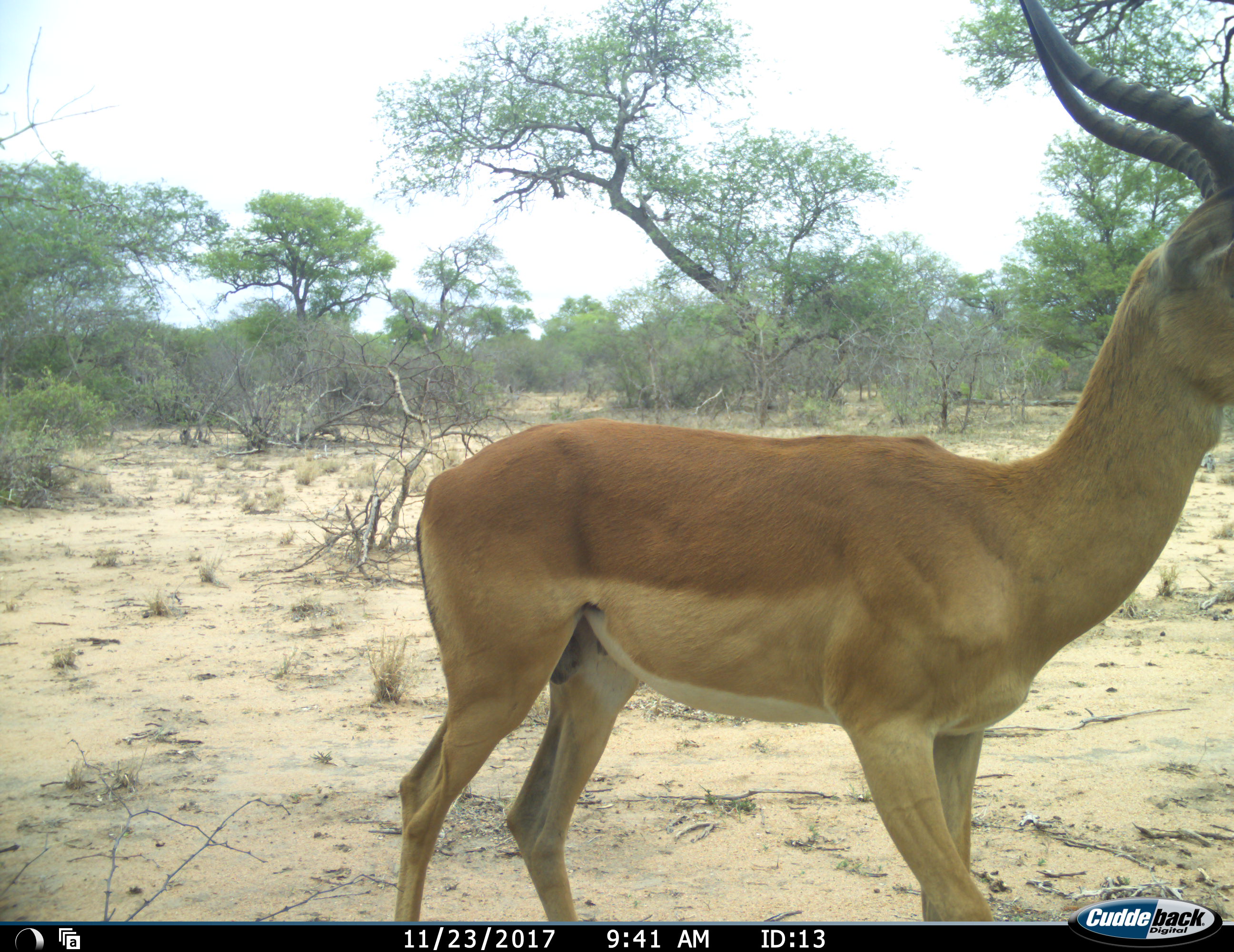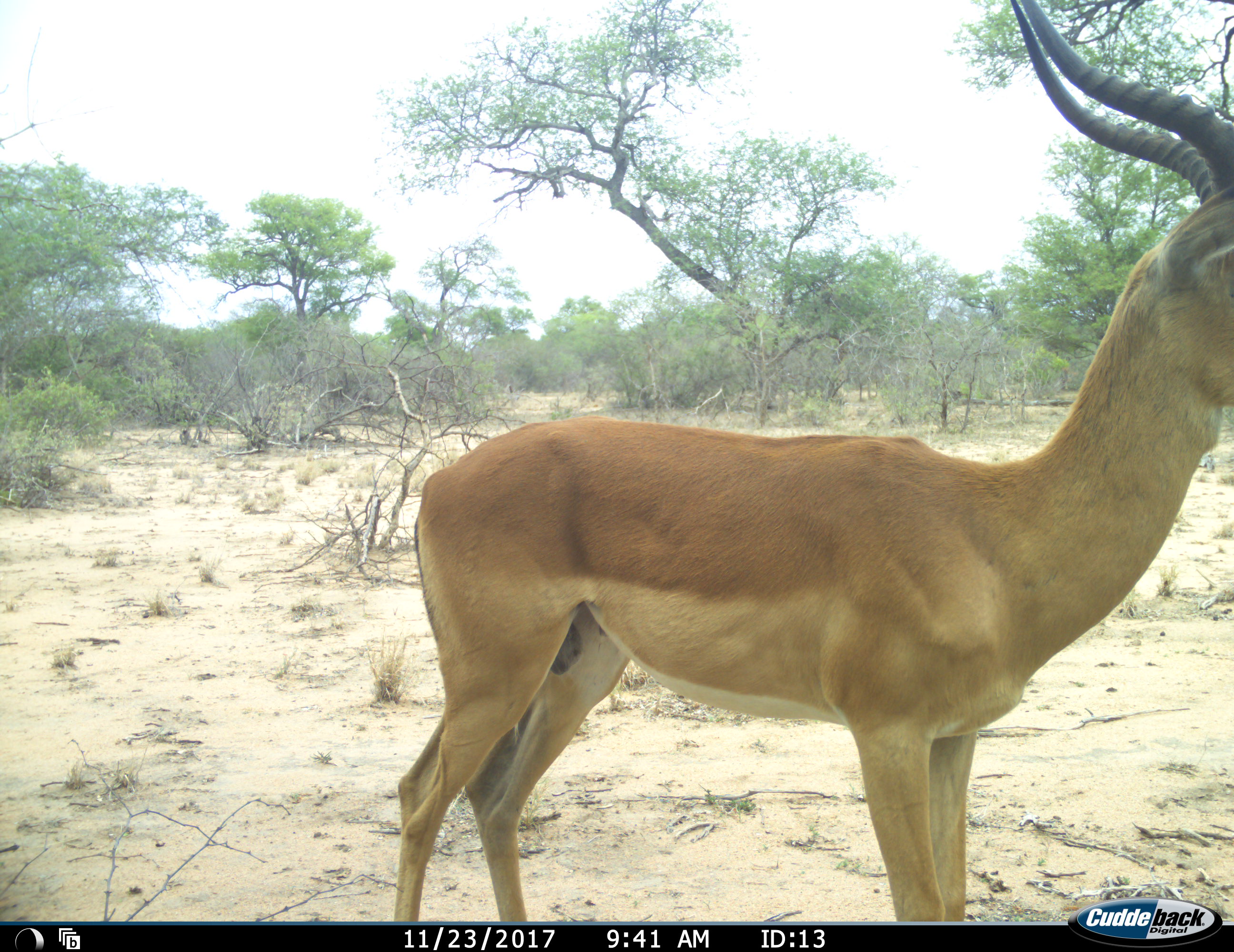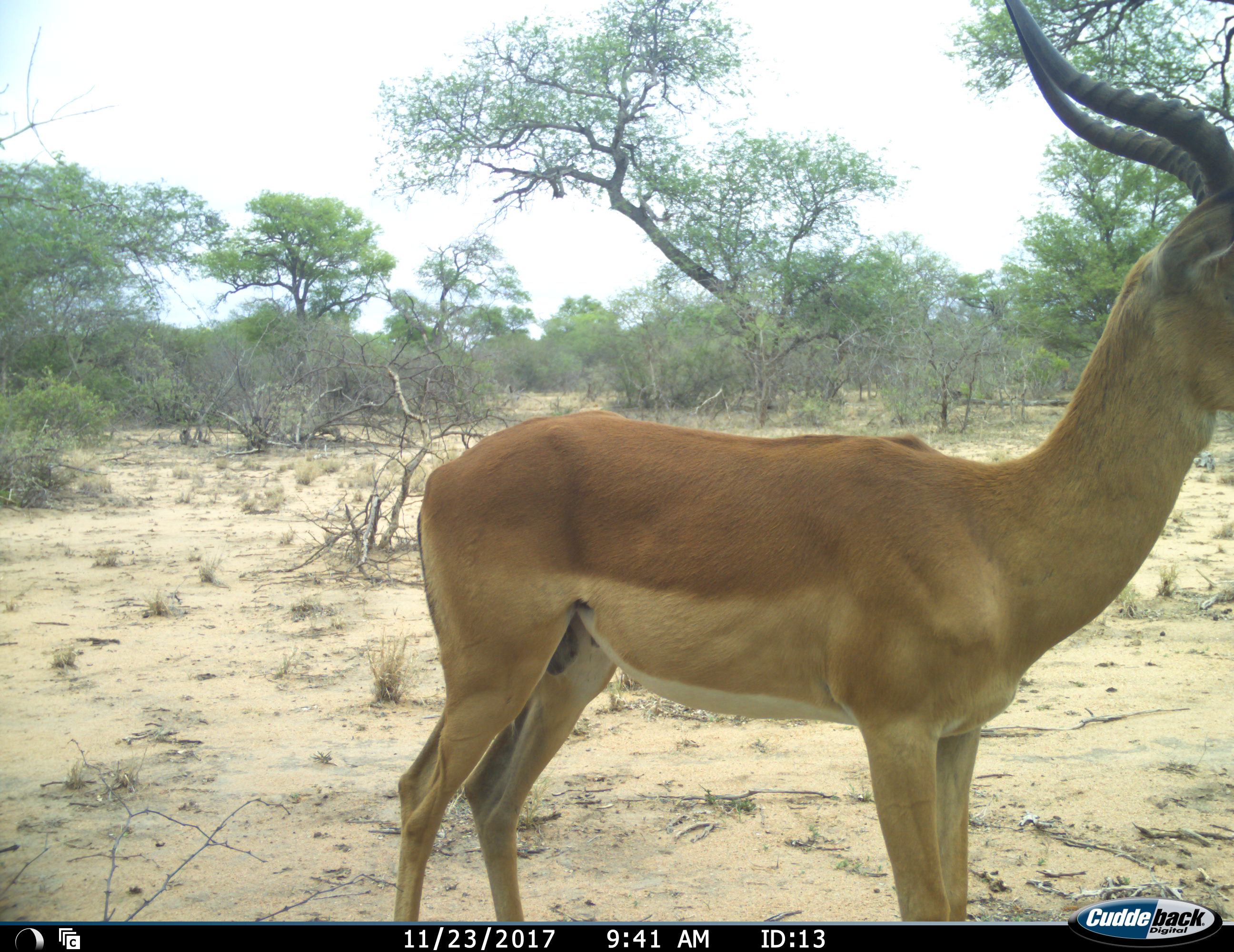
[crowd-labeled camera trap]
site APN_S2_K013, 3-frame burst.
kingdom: Animalia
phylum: Chordata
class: Mammalia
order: Artiodactyla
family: Bovidae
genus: Aepyceros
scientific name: Aepyceros melampus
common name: impala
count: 1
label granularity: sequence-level